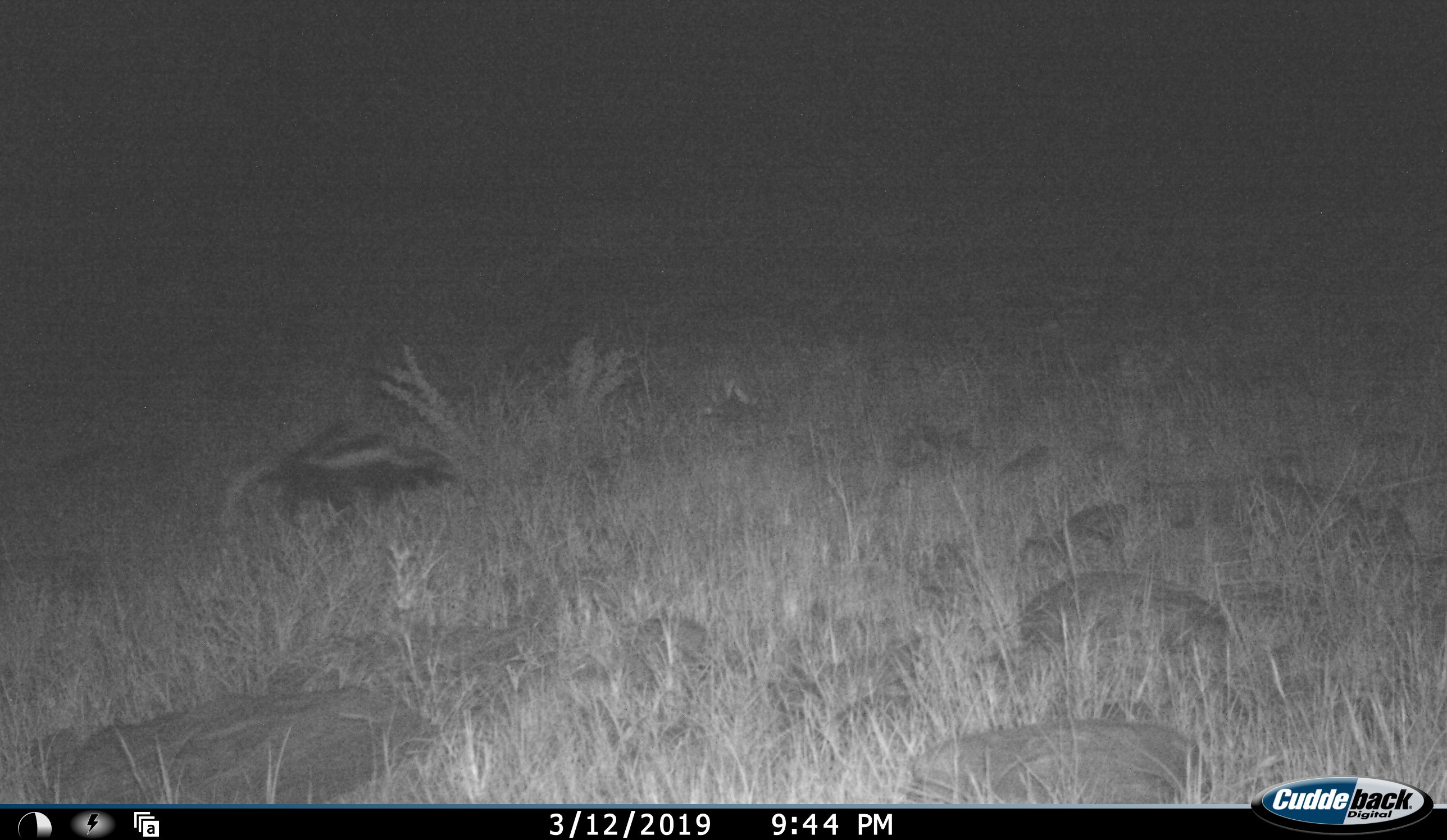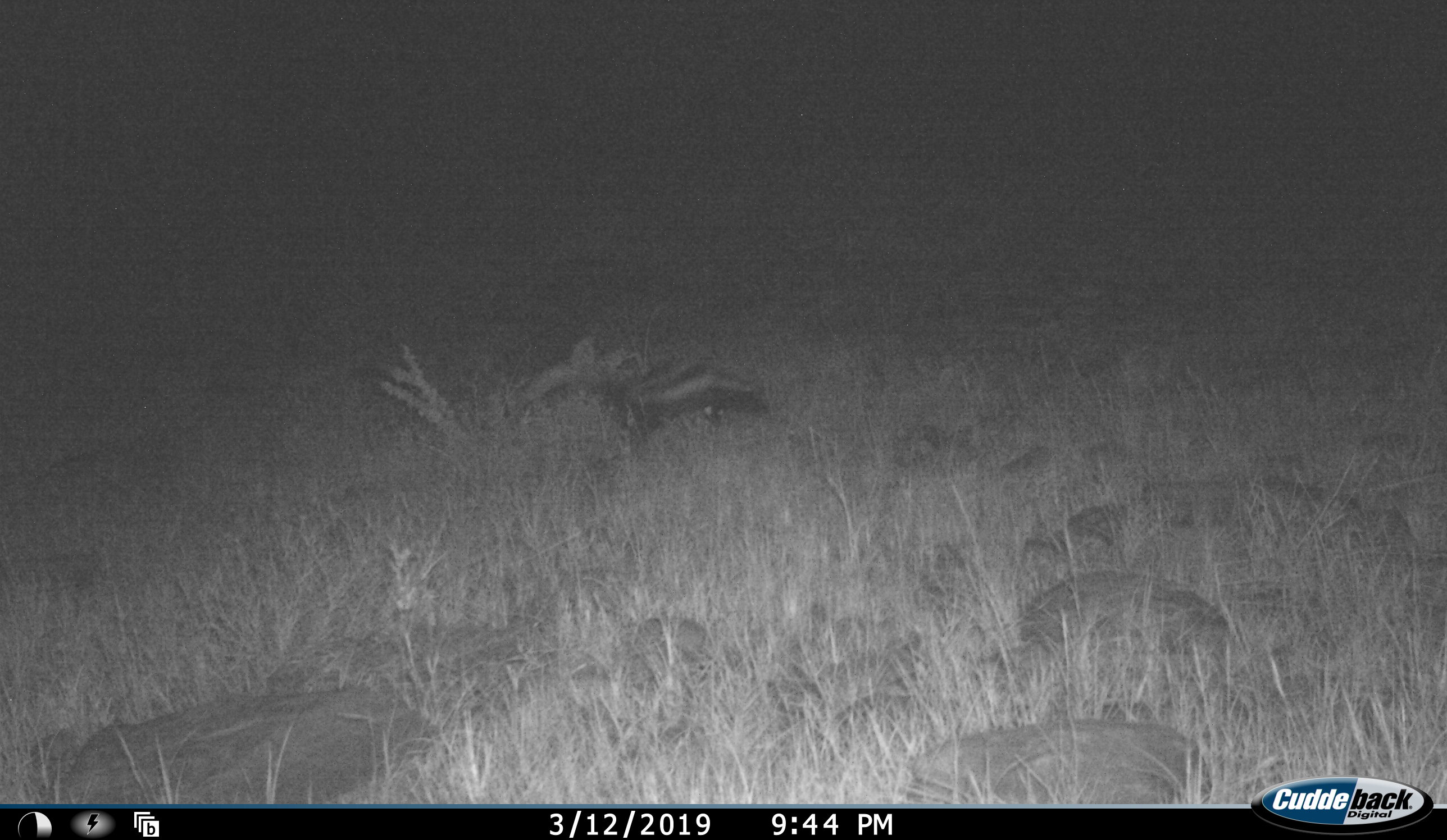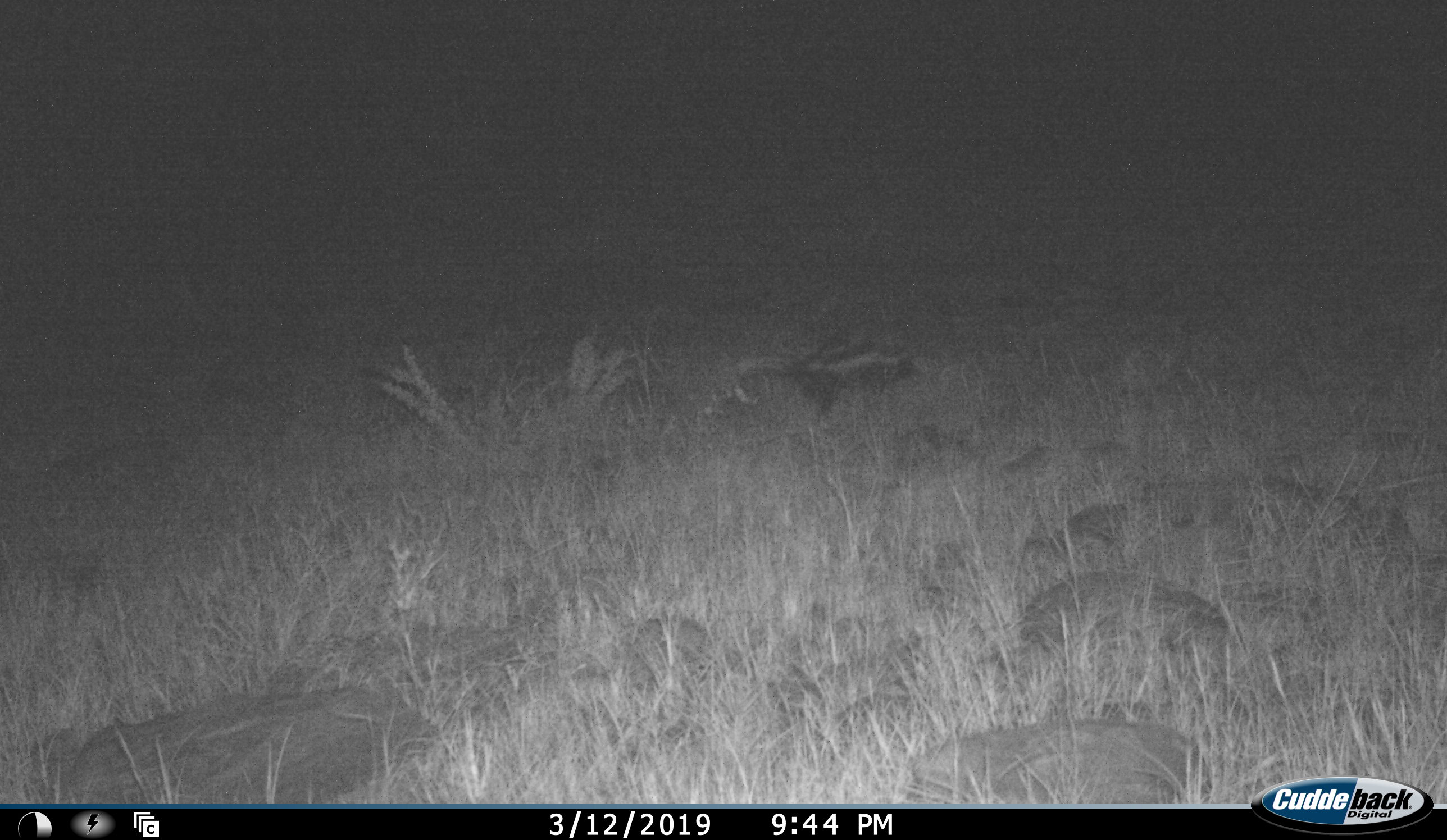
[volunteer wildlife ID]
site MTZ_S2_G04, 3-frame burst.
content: unidentified animal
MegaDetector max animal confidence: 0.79